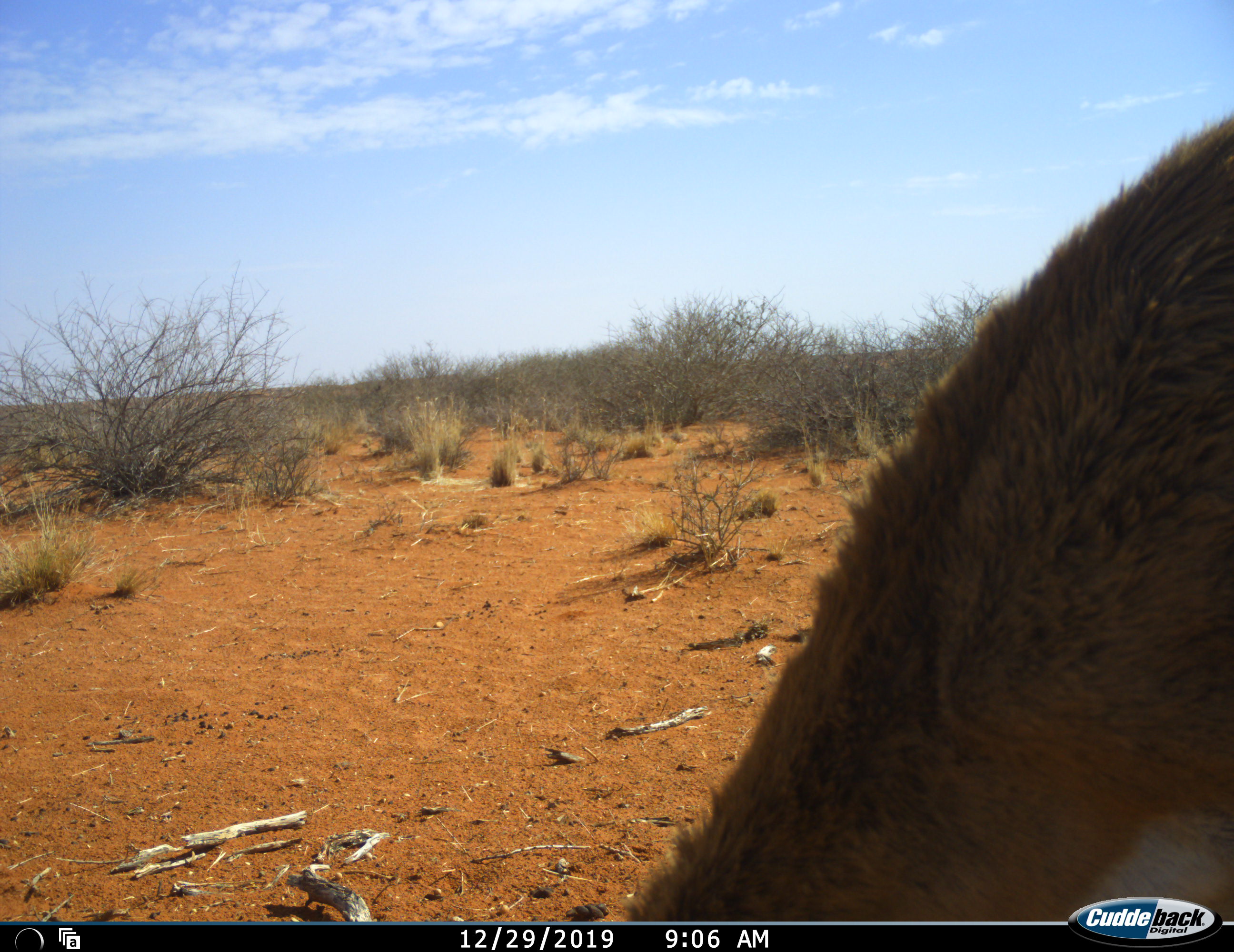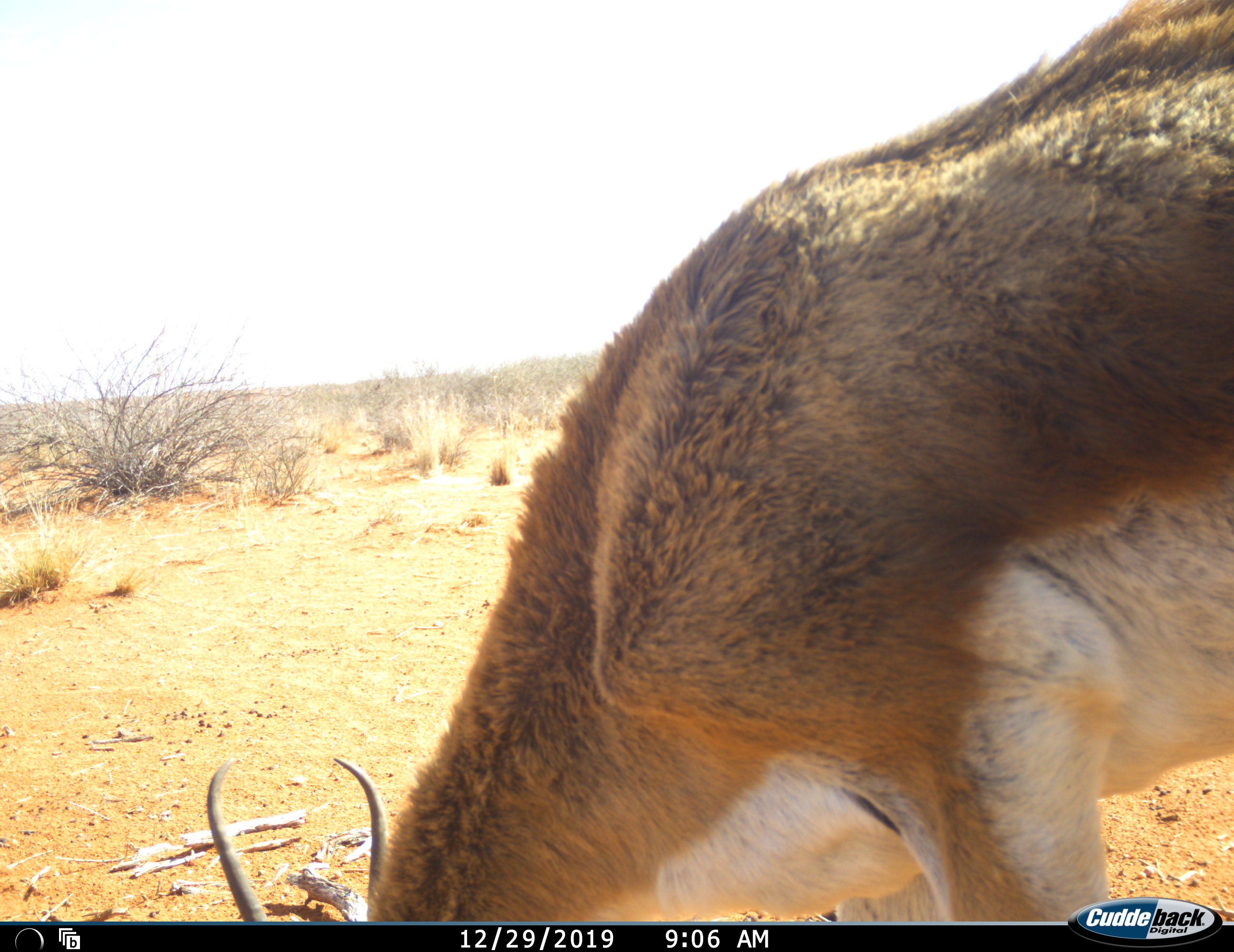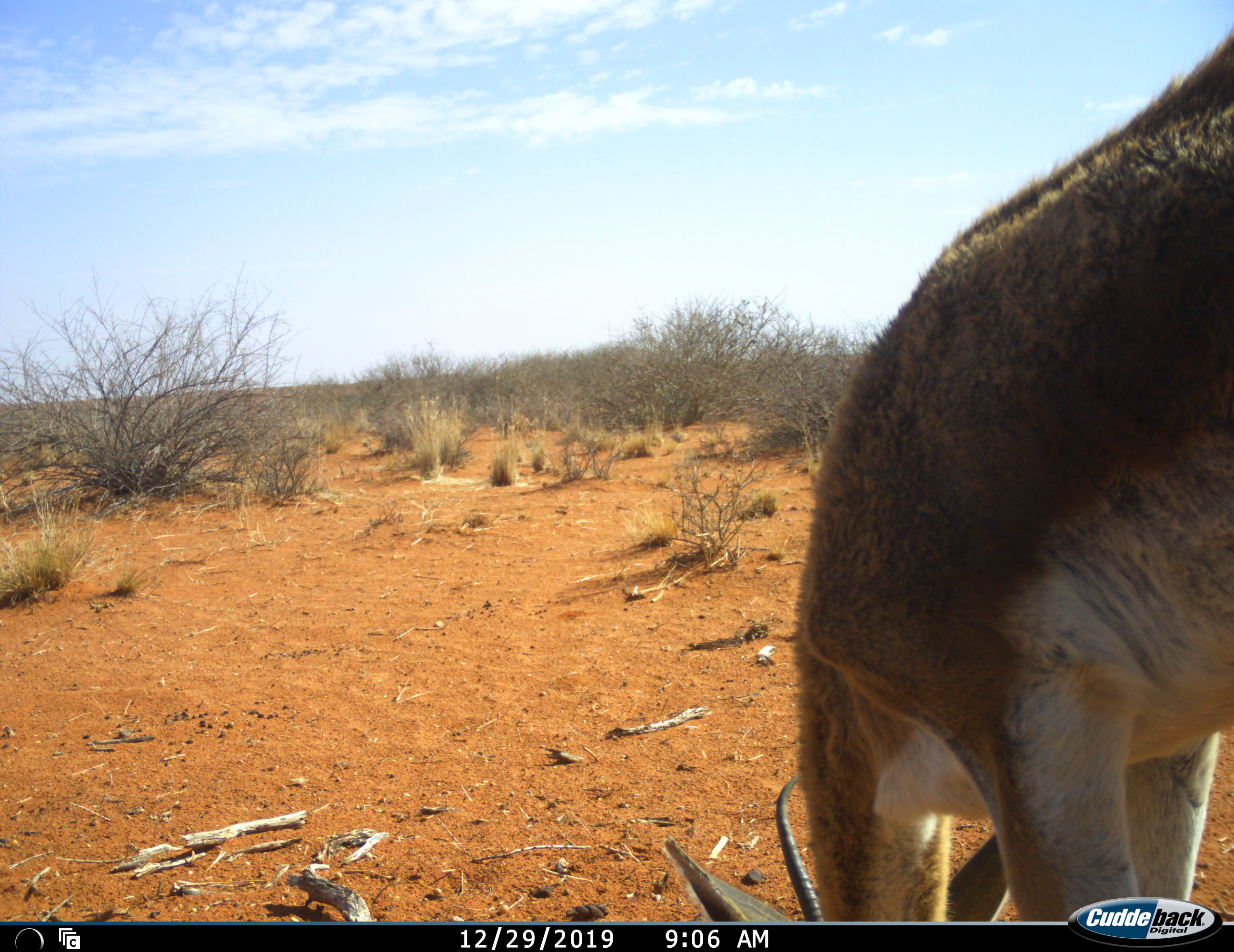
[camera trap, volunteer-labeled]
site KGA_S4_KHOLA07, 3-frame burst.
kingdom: Animalia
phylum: Chordata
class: Mammalia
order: Artiodactyla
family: Bovidae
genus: Antidorcas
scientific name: Antidorcas marsupialis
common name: springbok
Springbok (Antidorcas marsupialis), count 1. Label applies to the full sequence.